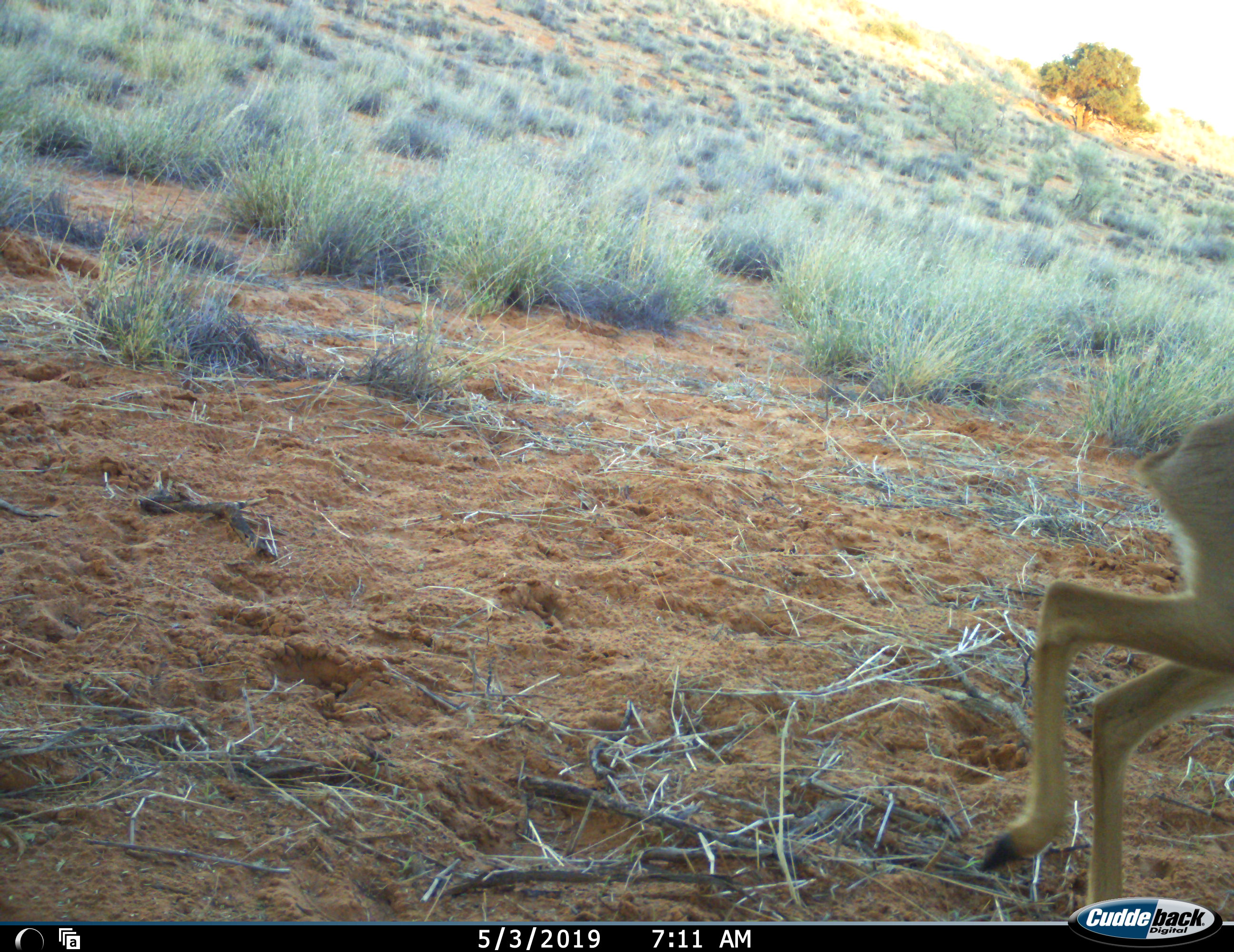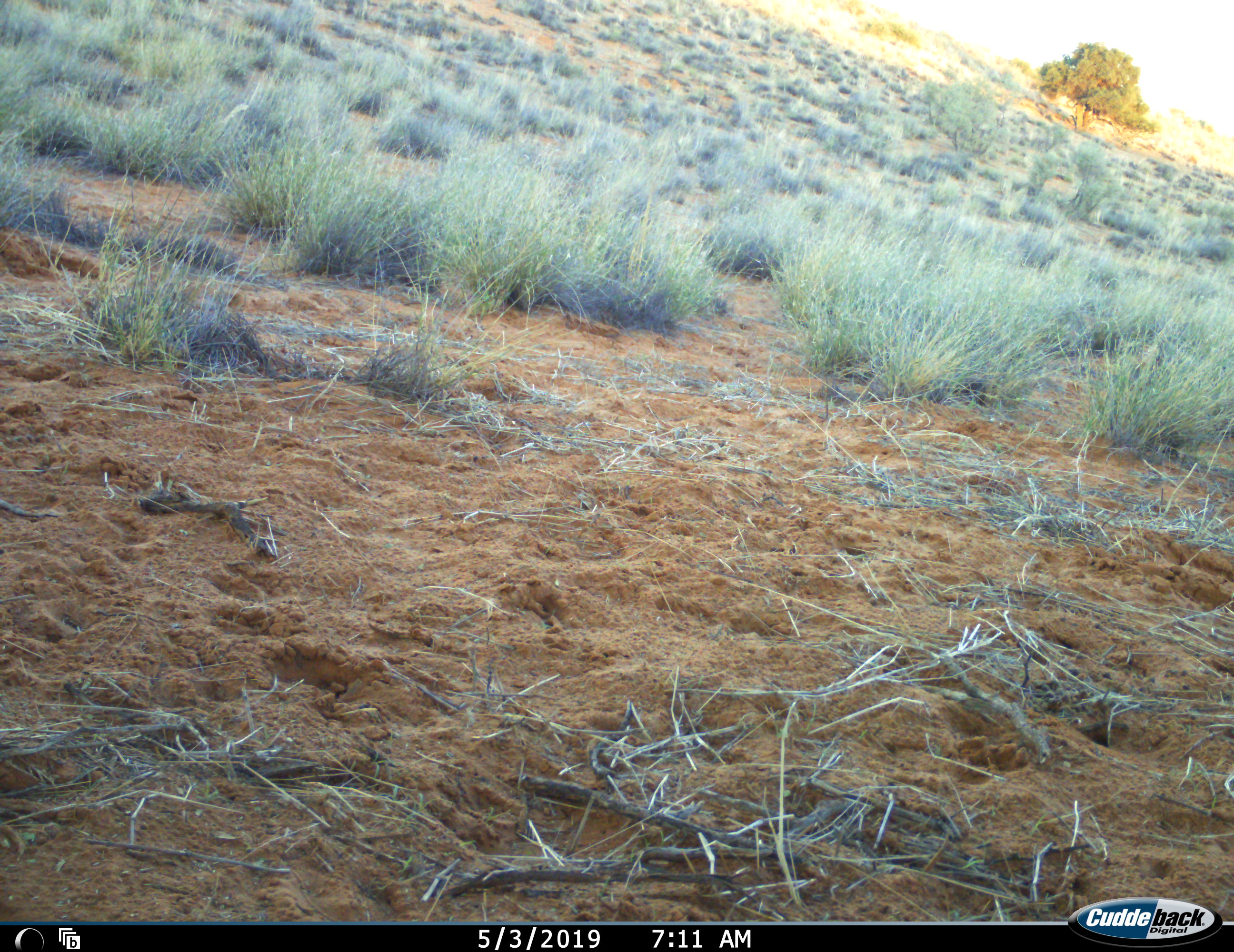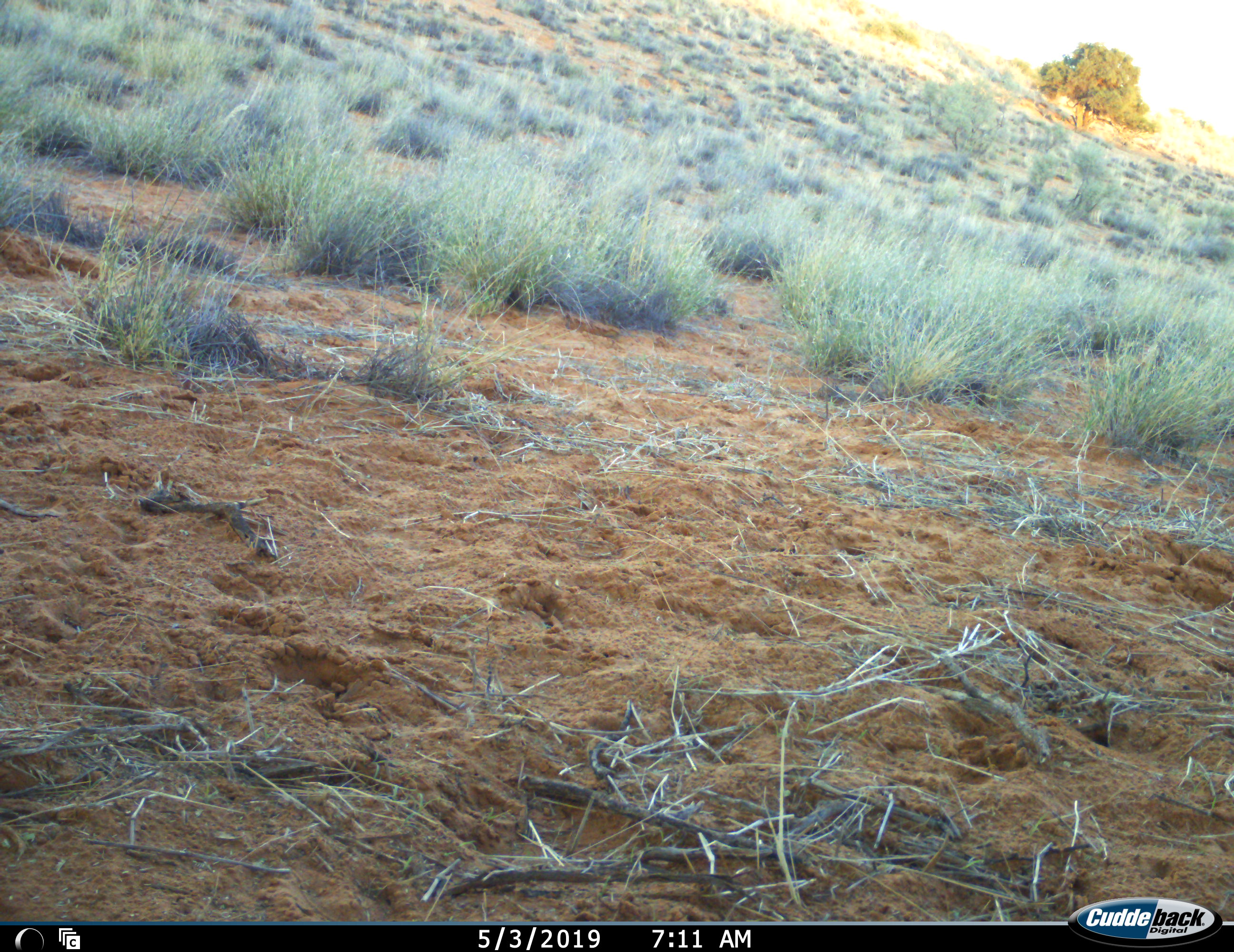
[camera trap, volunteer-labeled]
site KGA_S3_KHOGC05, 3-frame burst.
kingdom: Animalia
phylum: Chordata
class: Mammalia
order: Artiodactyla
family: Bovidae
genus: Raphicerus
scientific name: Raphicerus campestris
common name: steenbok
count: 1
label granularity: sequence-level